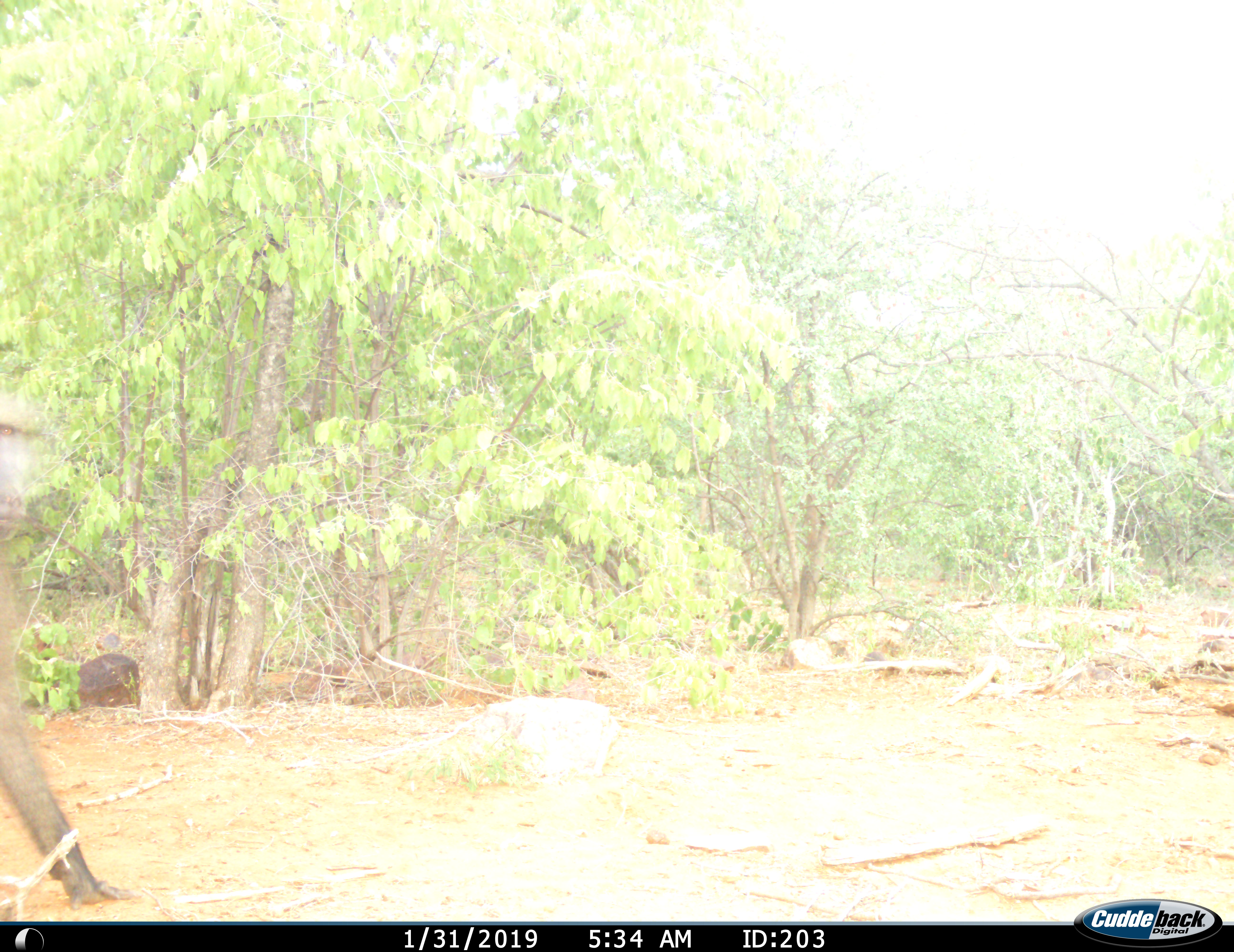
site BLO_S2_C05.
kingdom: Animalia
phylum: Chordata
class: Mammalia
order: Primates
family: Cercopithecidae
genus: Papio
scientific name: Papio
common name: baboon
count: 1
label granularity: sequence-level